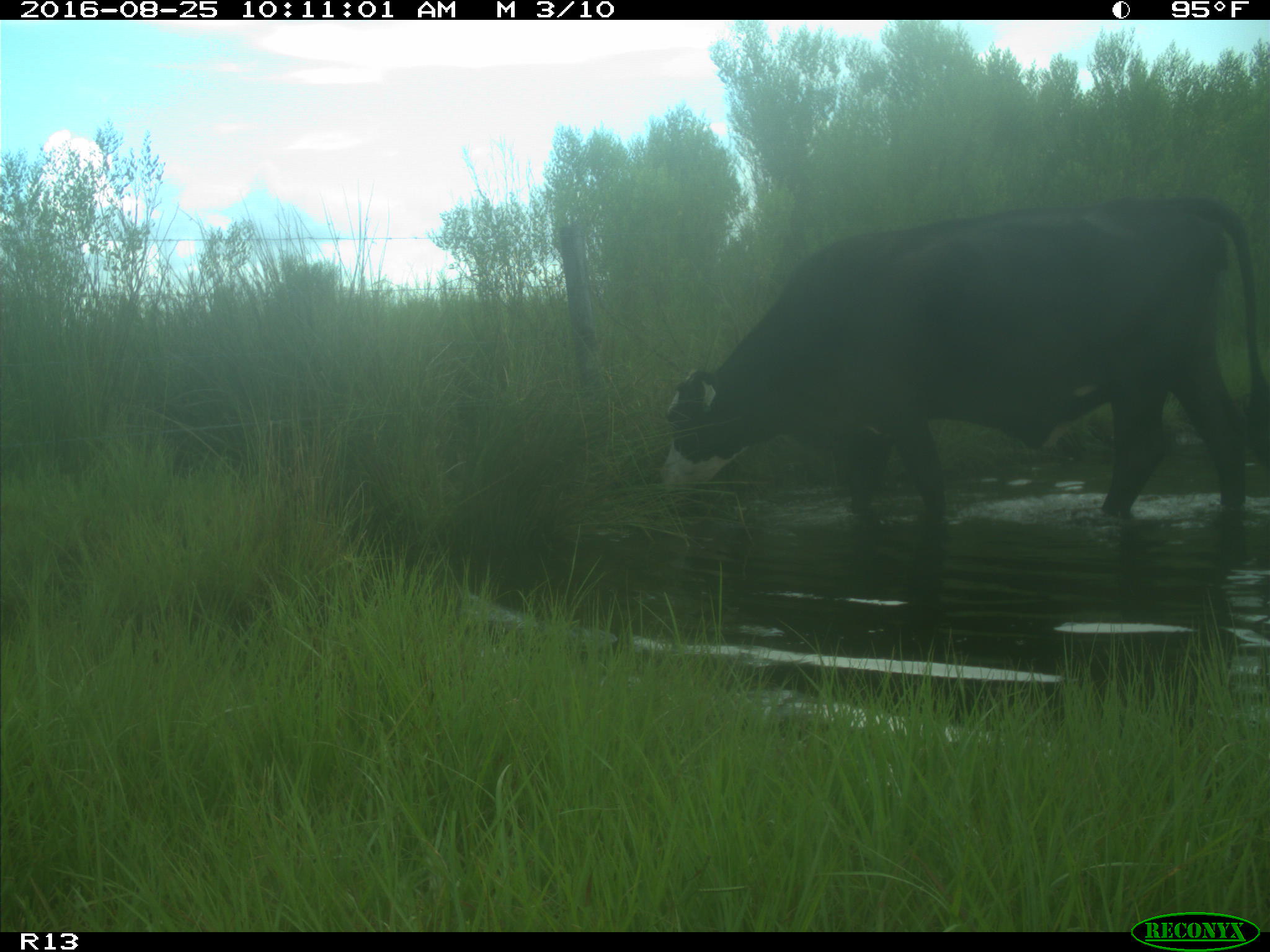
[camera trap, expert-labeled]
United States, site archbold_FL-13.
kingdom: Animalia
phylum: Chordata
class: Mammalia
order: Artiodactyla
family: Bovidae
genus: Bos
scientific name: Bos taurus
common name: domestic cow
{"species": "Bos taurus (domestic cow)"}